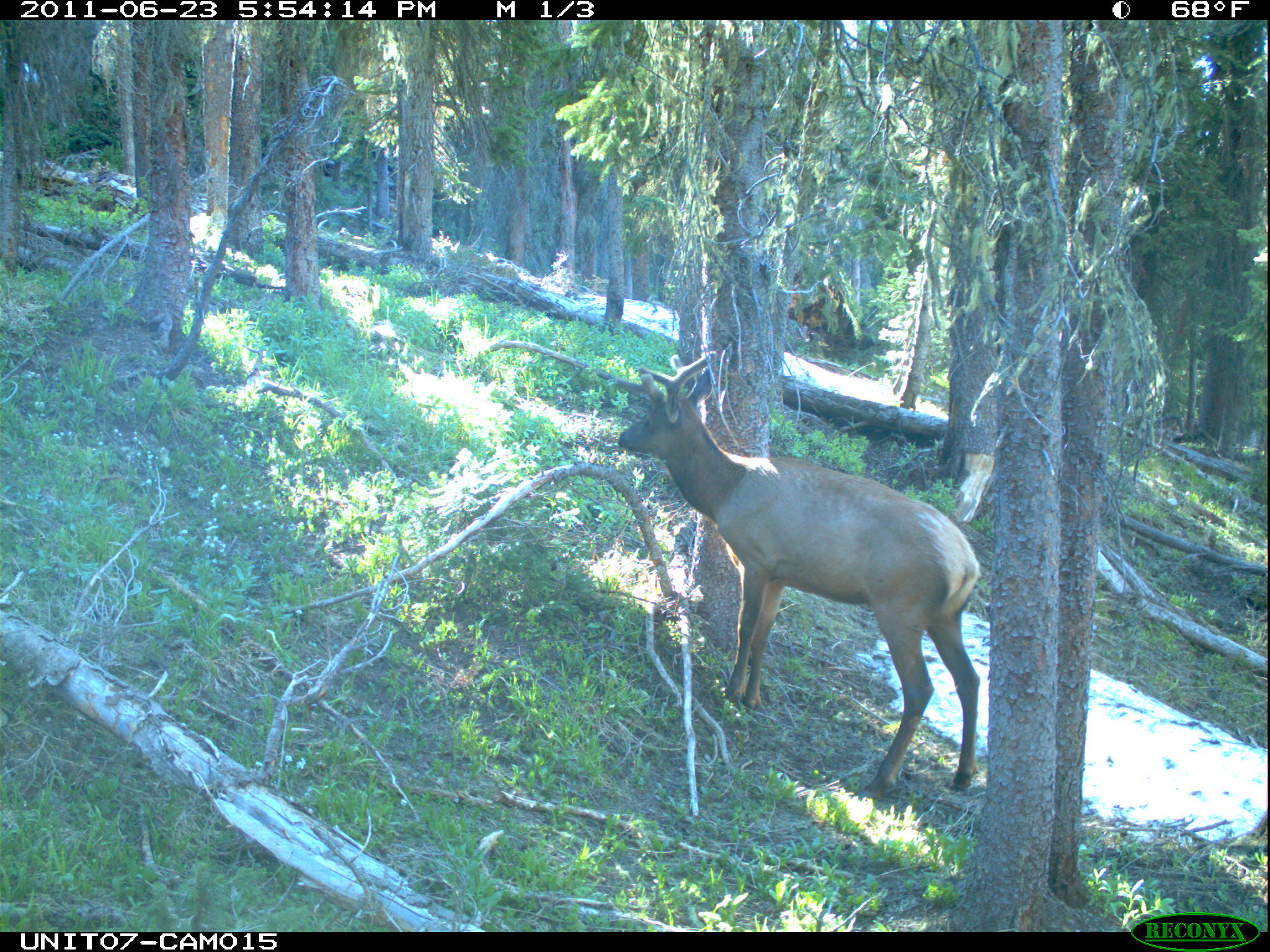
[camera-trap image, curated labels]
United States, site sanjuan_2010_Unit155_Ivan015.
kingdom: Animalia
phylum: Chordata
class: Mammalia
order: Artiodactyla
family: Cervidae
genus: Cervus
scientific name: Cervus elaphus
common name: red deer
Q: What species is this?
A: Cervus elaphus (red deer).